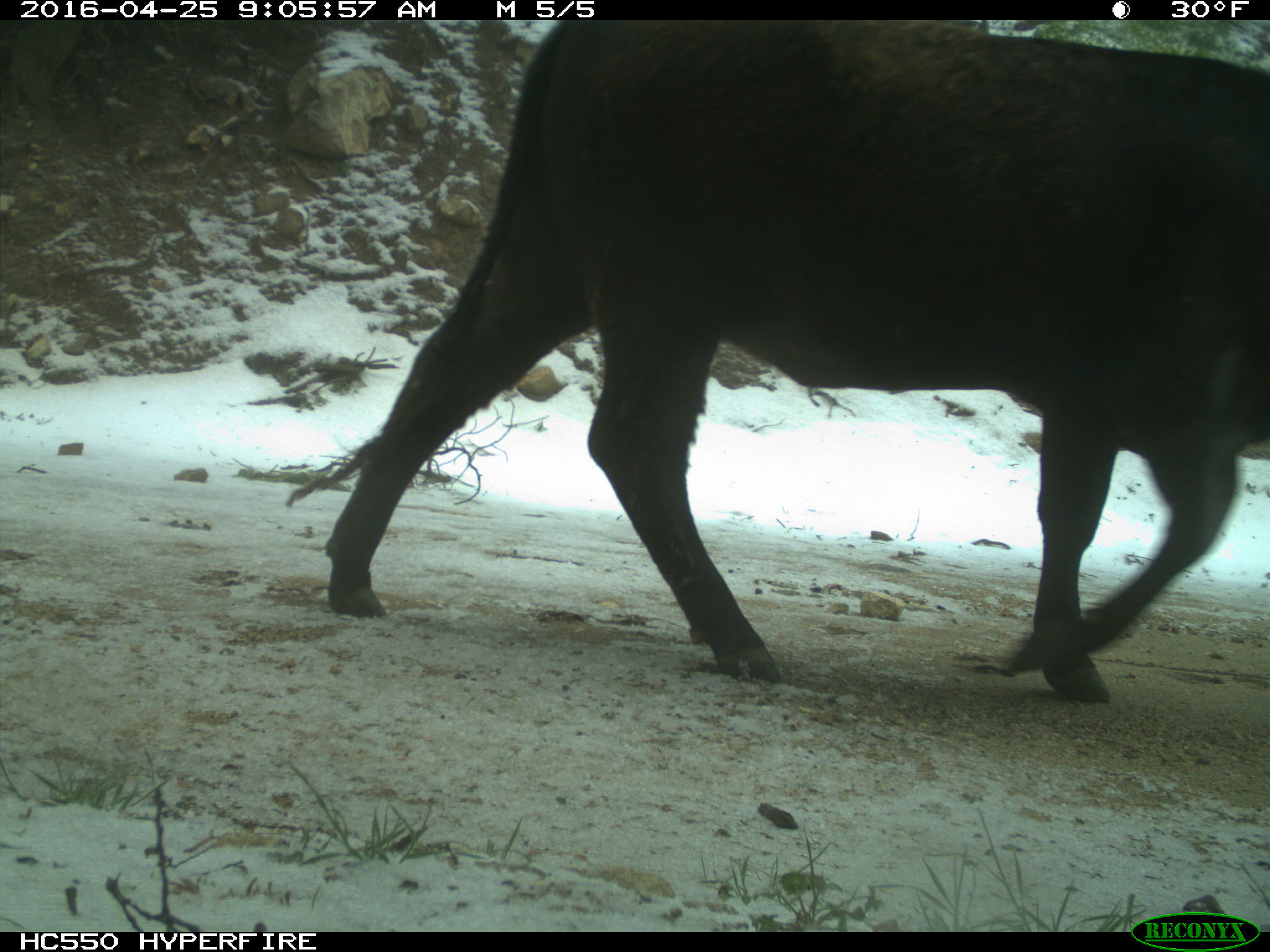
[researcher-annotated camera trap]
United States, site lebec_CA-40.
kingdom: Animalia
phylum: Chordata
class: Mammalia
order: Artiodactyla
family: Bovidae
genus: Bos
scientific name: Bos taurus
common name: domestic cow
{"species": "Bos taurus (domestic cow)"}